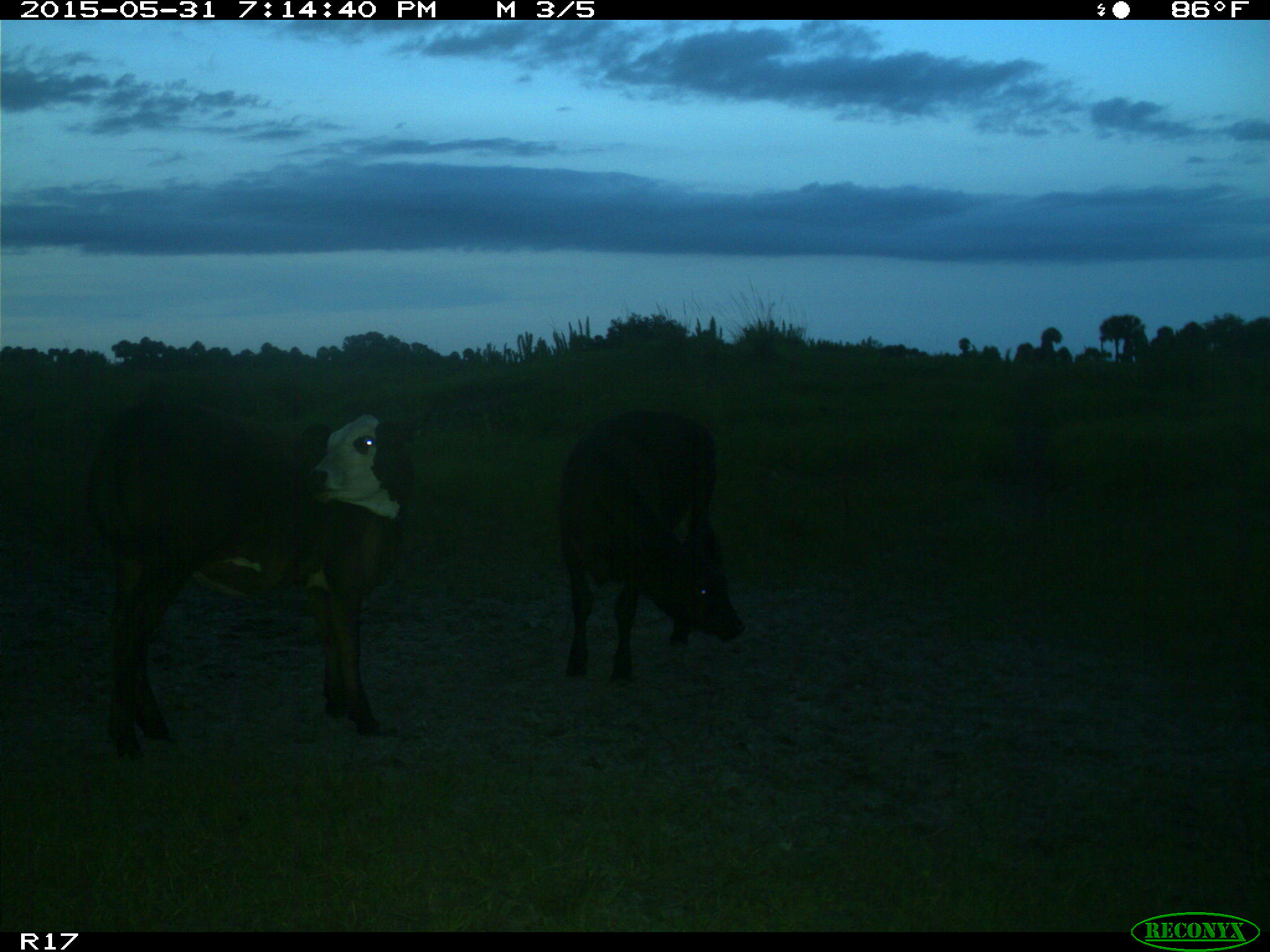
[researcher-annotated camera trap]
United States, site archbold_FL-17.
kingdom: Animalia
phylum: Chordata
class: Mammalia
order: Artiodactyla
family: Bovidae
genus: Bos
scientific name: Bos taurus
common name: domestic cow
Bos taurus (domestic cow).